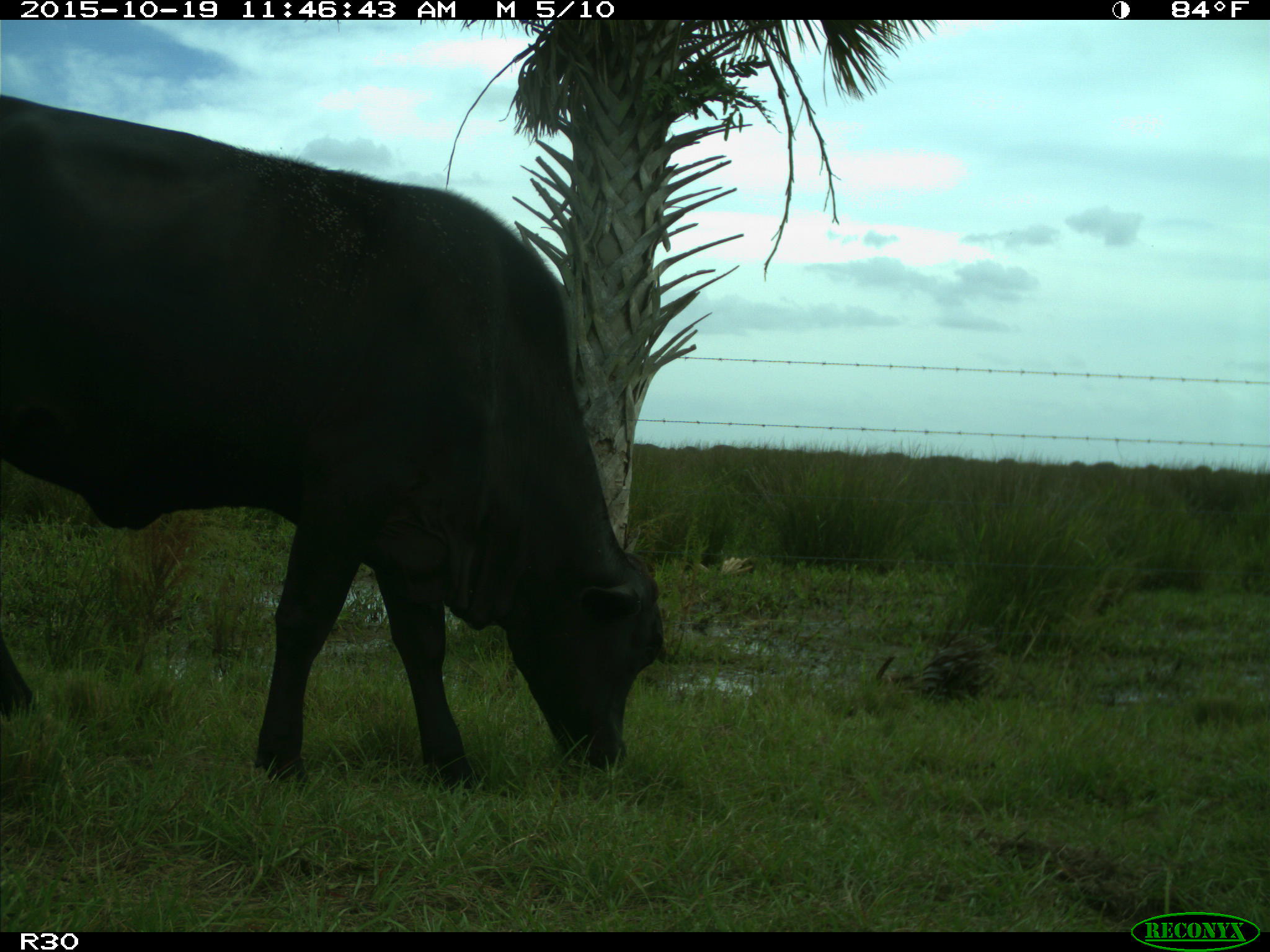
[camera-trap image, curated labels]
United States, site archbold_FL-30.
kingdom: Animalia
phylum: Chordata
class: Mammalia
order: Artiodactyla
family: Bovidae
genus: Bos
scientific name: Bos taurus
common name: domestic cow